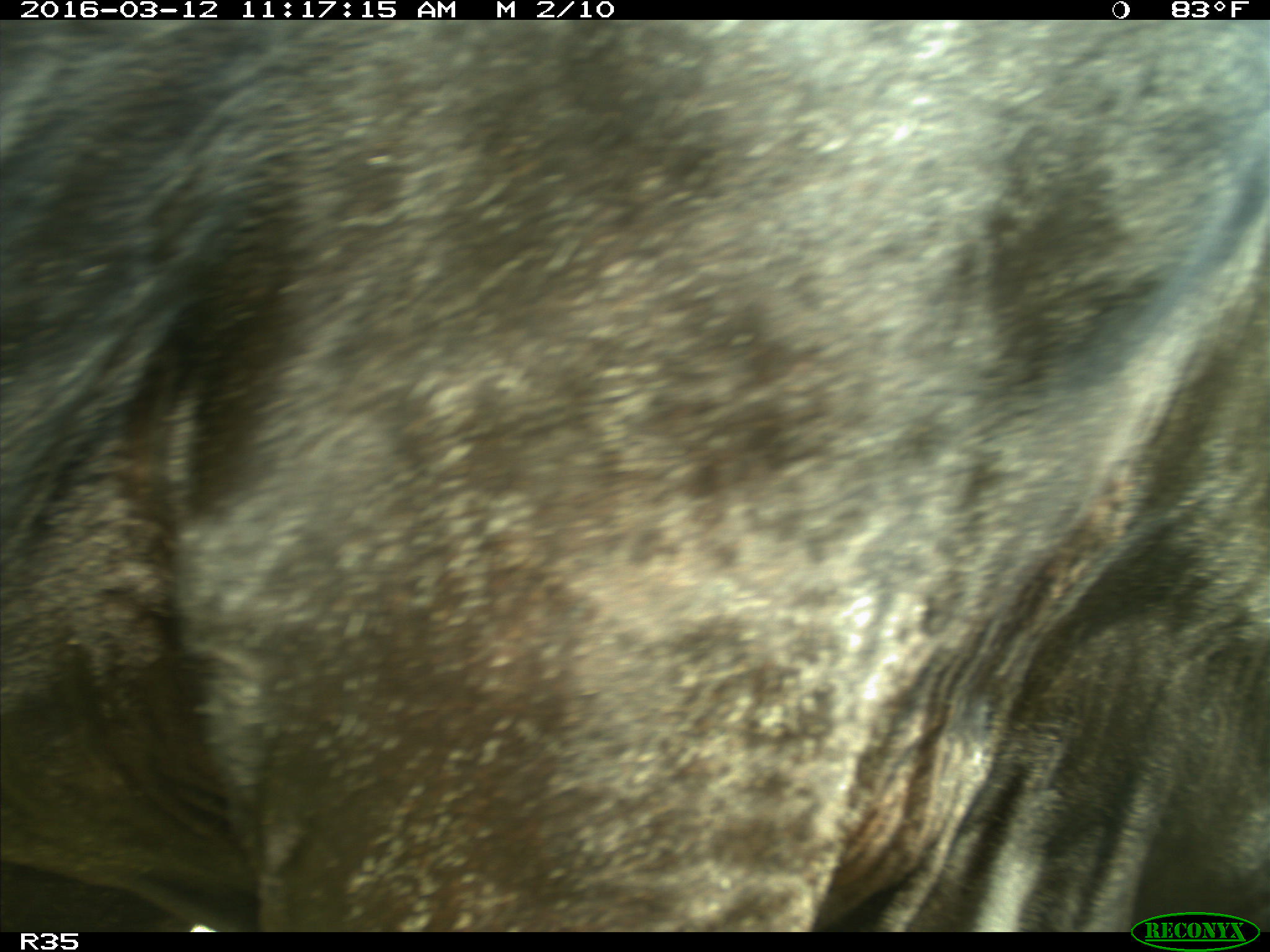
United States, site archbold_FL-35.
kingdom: Animalia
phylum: Chordata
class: Mammalia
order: Artiodactyla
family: Bovidae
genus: Bos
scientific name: Bos taurus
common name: domestic cow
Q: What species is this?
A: Bos taurus (domestic cow).